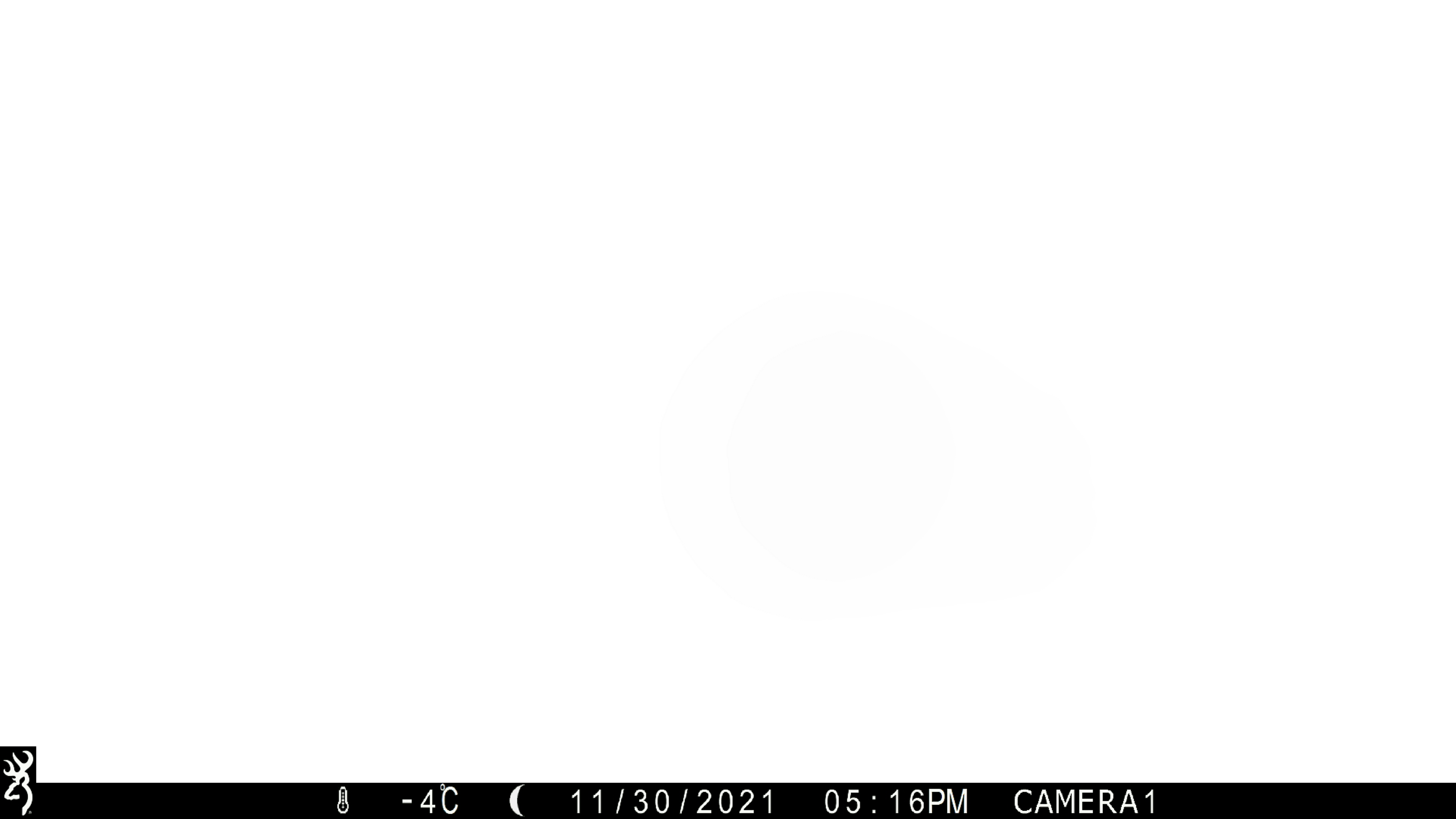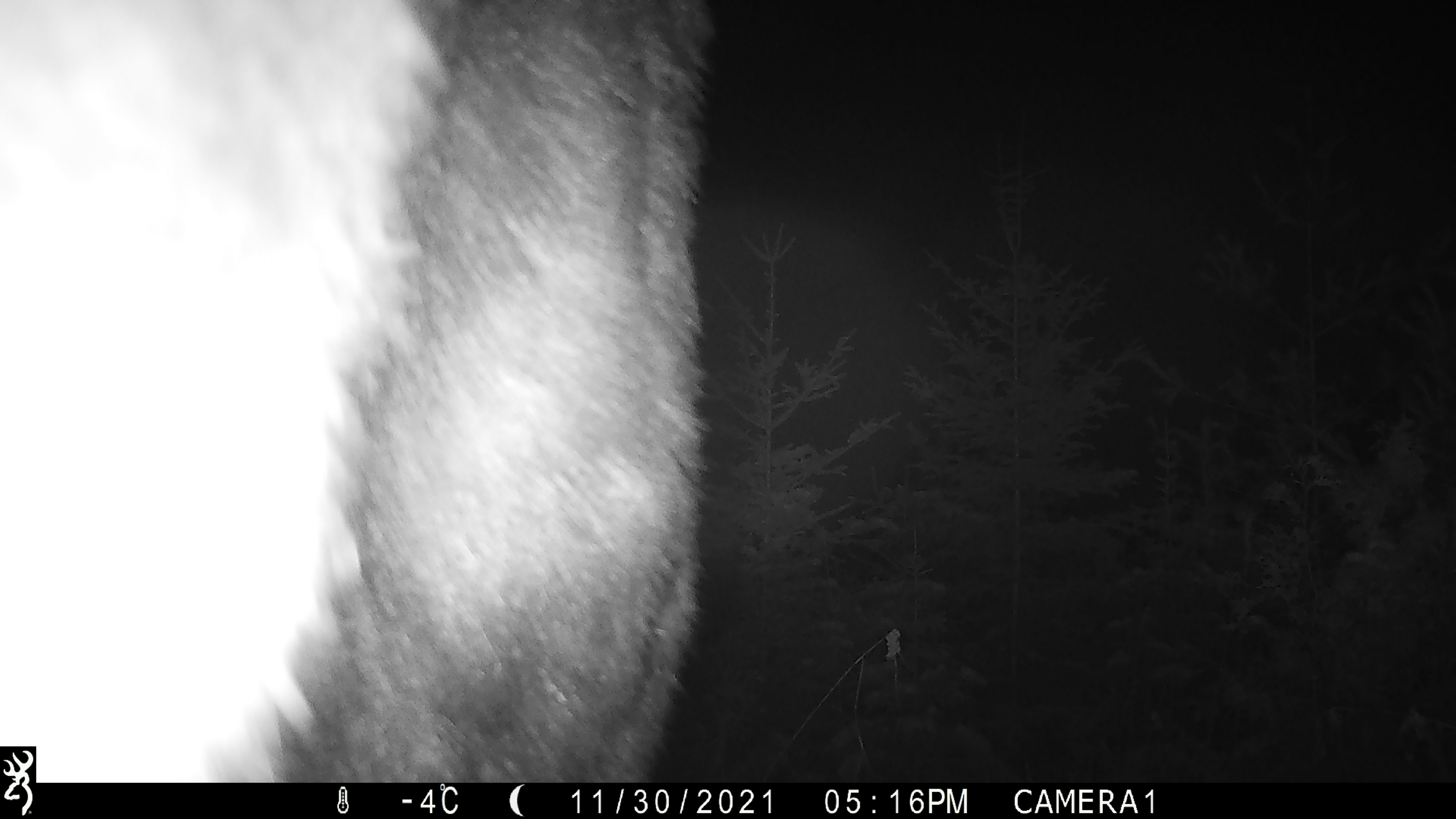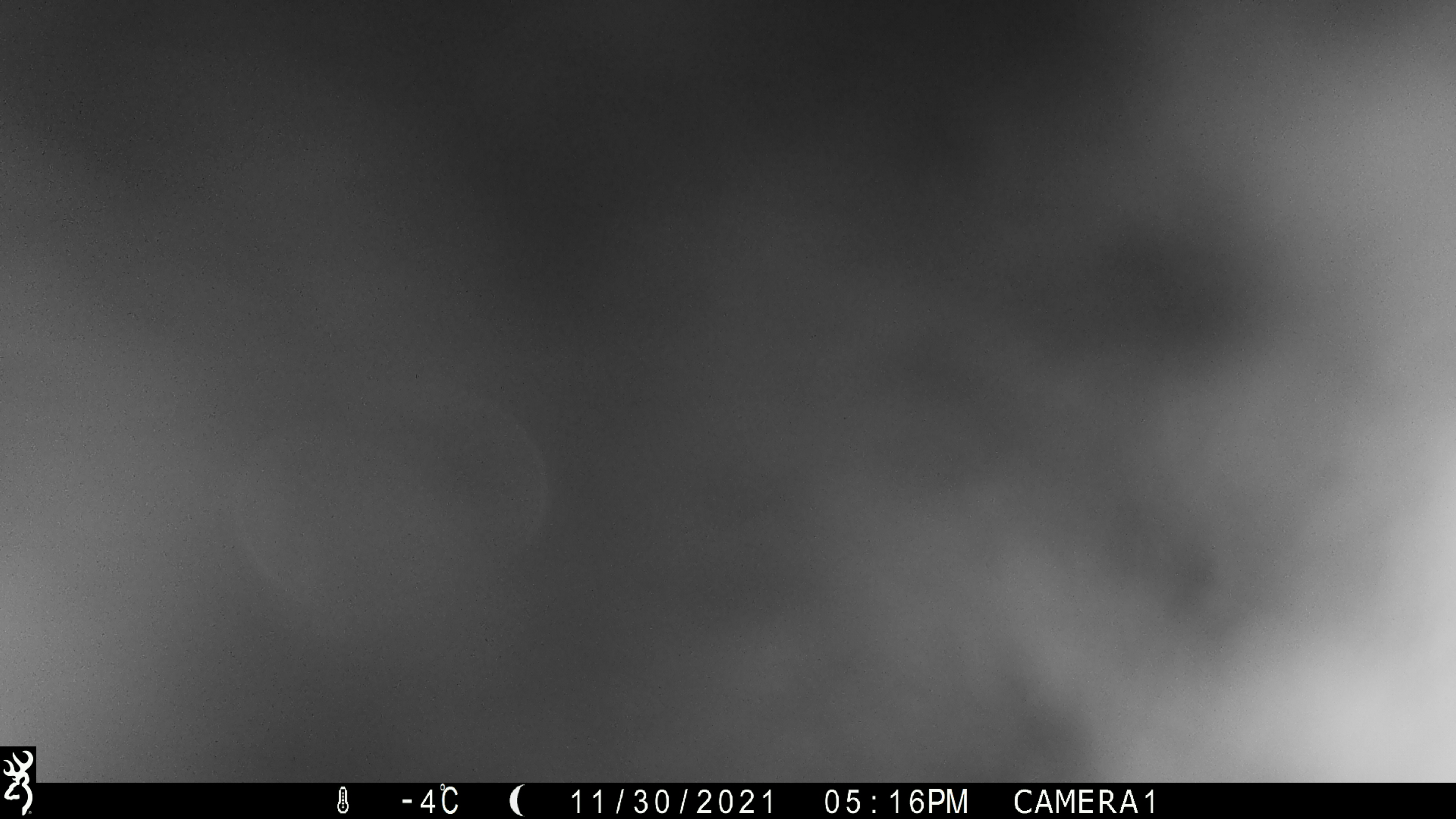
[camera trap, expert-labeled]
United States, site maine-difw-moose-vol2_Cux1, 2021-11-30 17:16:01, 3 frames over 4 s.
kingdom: Animalia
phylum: Chordata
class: Mammalia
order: Artiodactyla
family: Cervidae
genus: Alces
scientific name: Alces alces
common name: moose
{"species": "moose (Alces alces)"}